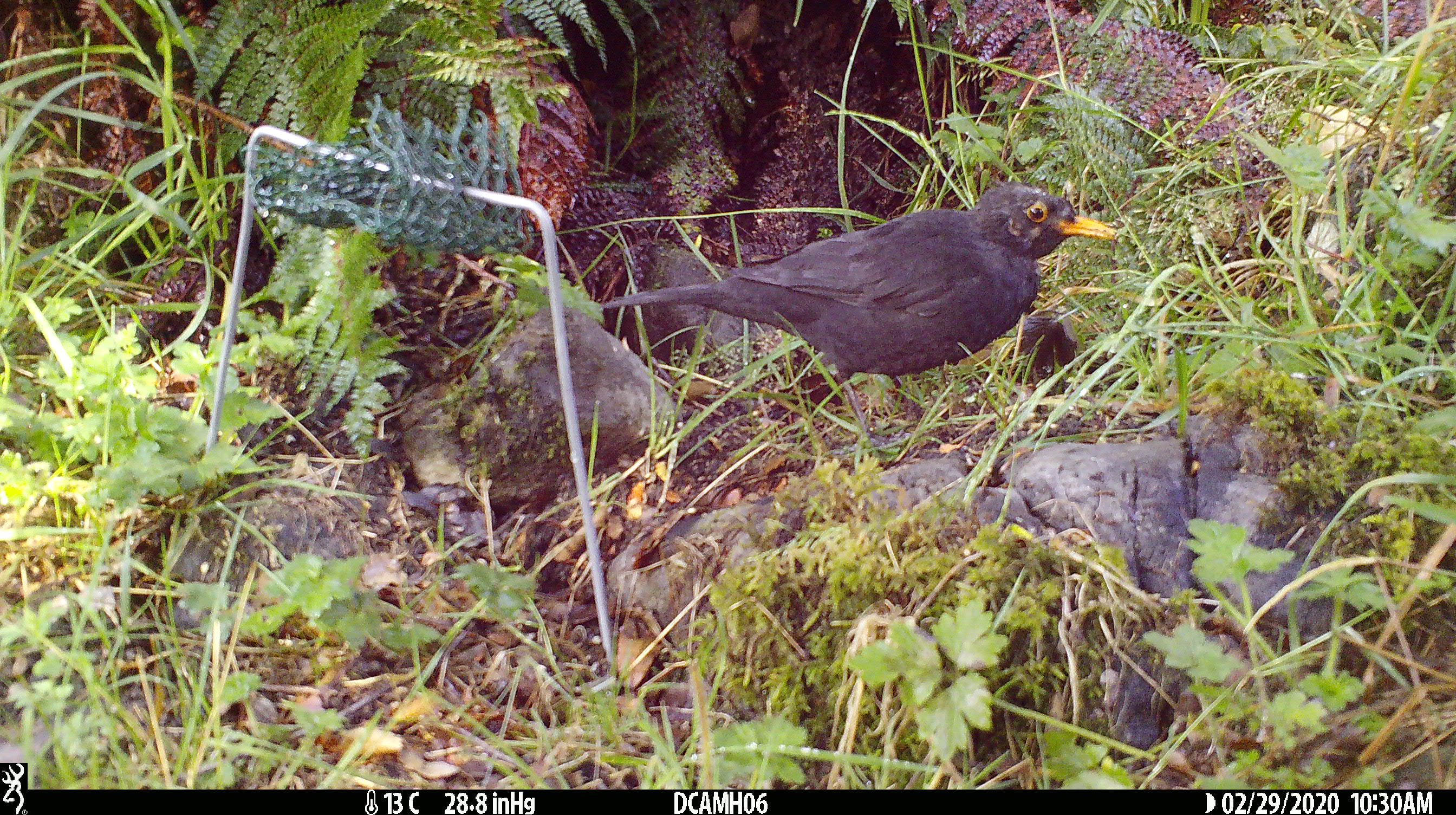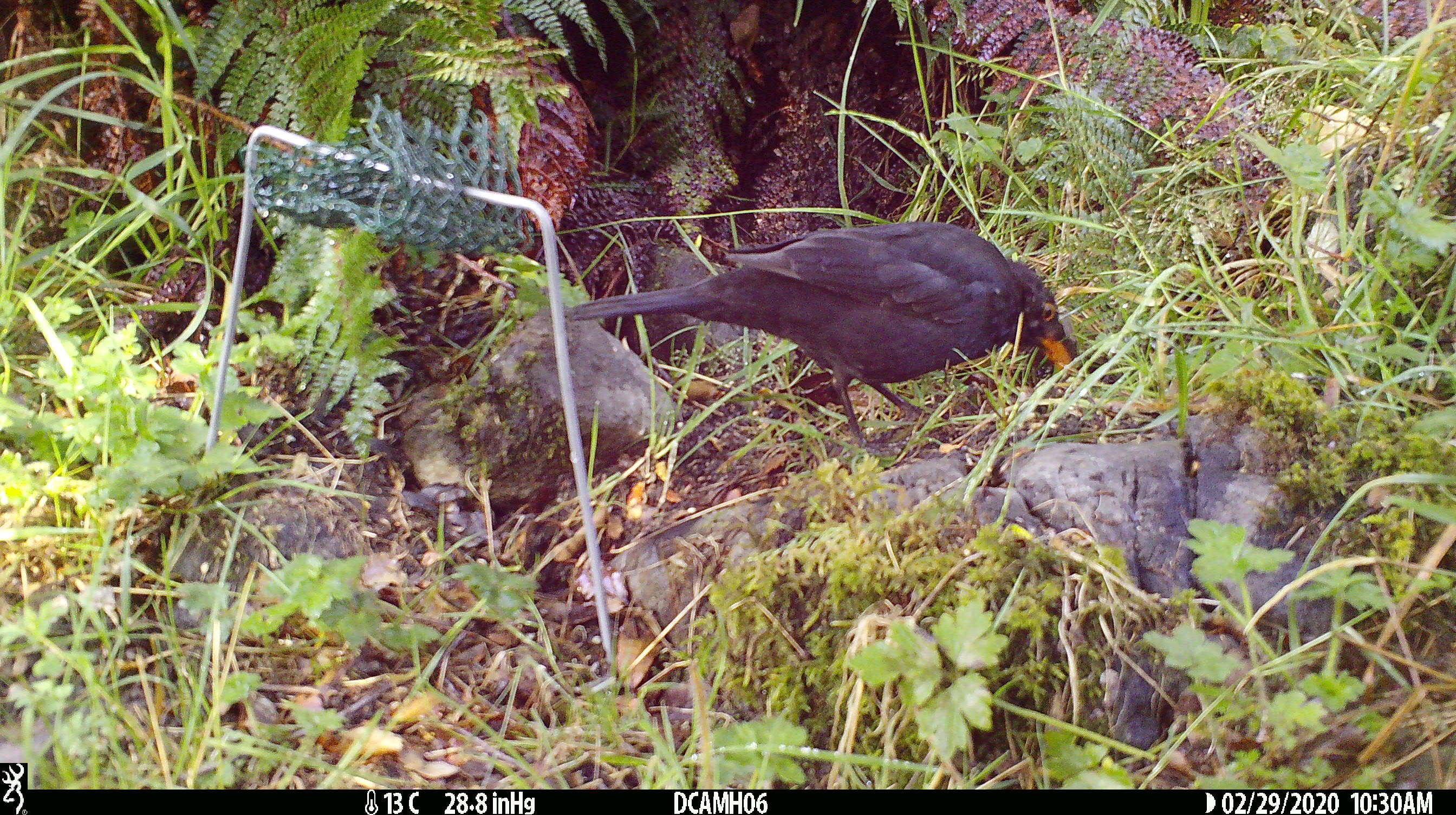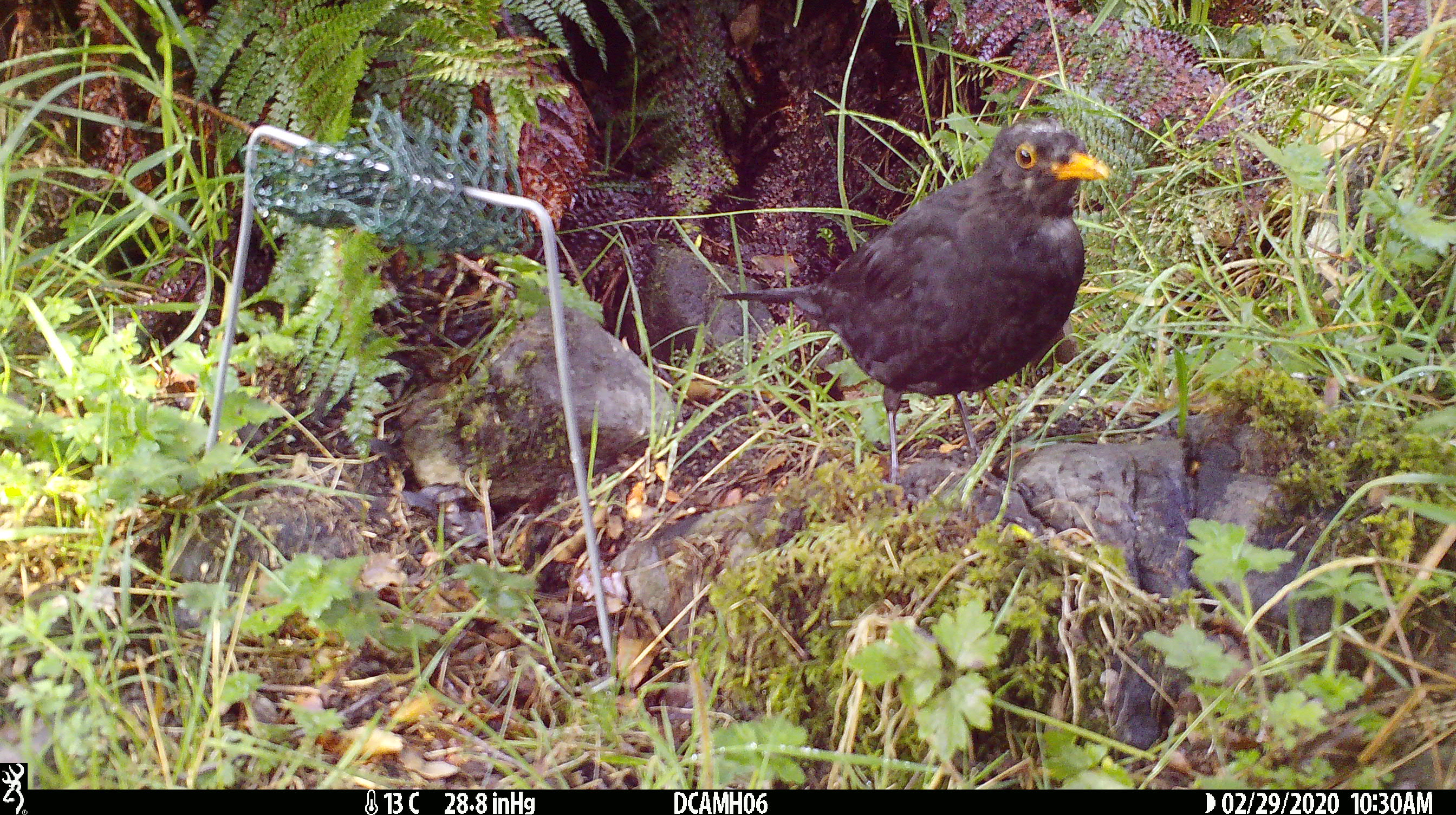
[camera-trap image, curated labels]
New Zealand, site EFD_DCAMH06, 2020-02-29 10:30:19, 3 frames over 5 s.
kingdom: Animalia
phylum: Chordata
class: Aves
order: Passeriformes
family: Turdidae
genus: Turdus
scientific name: Turdus merula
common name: eurasian blackbird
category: blackbird